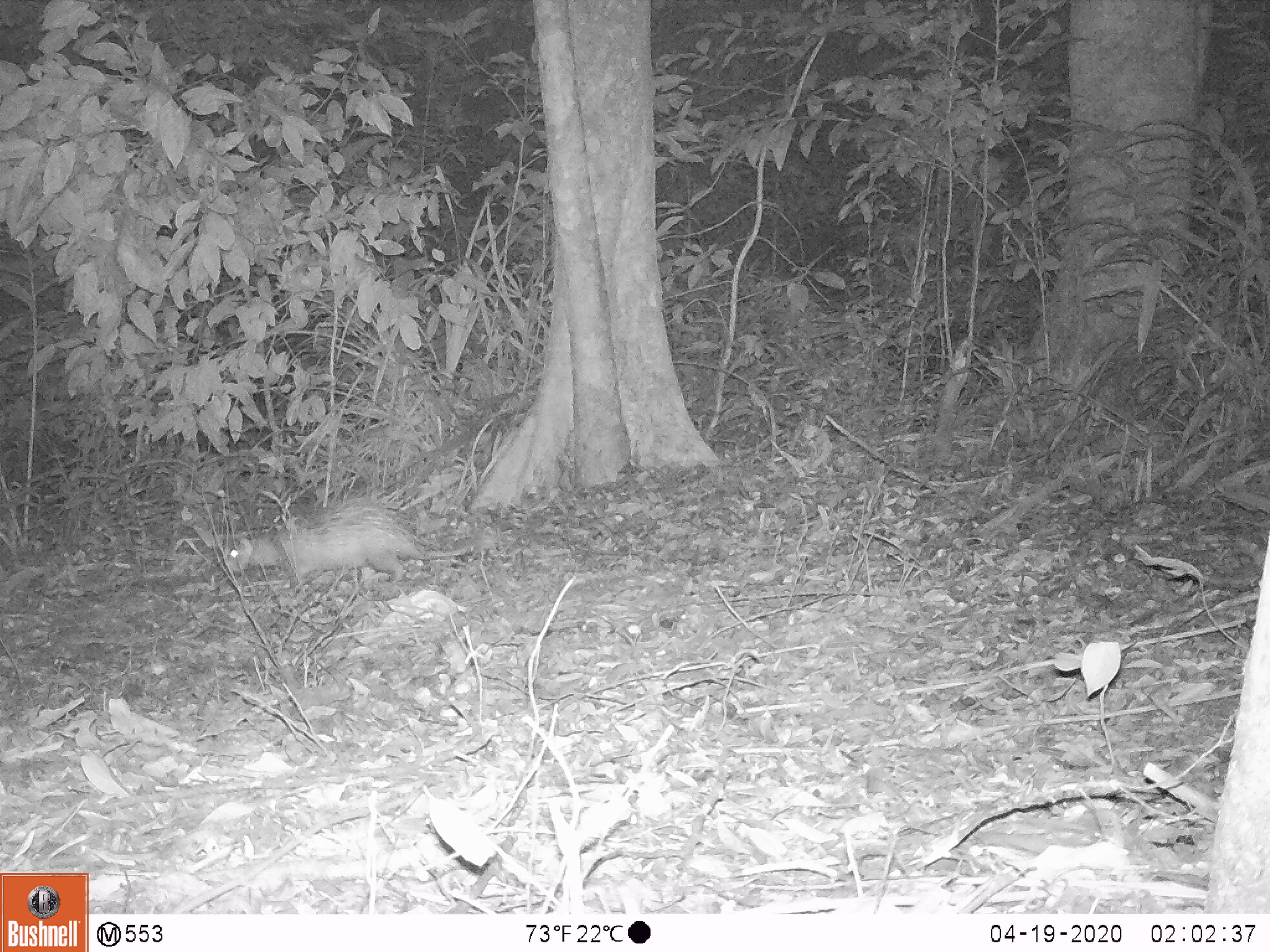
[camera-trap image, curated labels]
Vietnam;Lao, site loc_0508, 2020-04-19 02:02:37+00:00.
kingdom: Animalia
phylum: Chordata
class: Mammalia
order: Rodentia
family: Hystricidae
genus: Atherurus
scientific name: Atherurus macrourus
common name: asiatic brush-tailed porcupine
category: asiatic brush tailed porcupine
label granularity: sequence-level